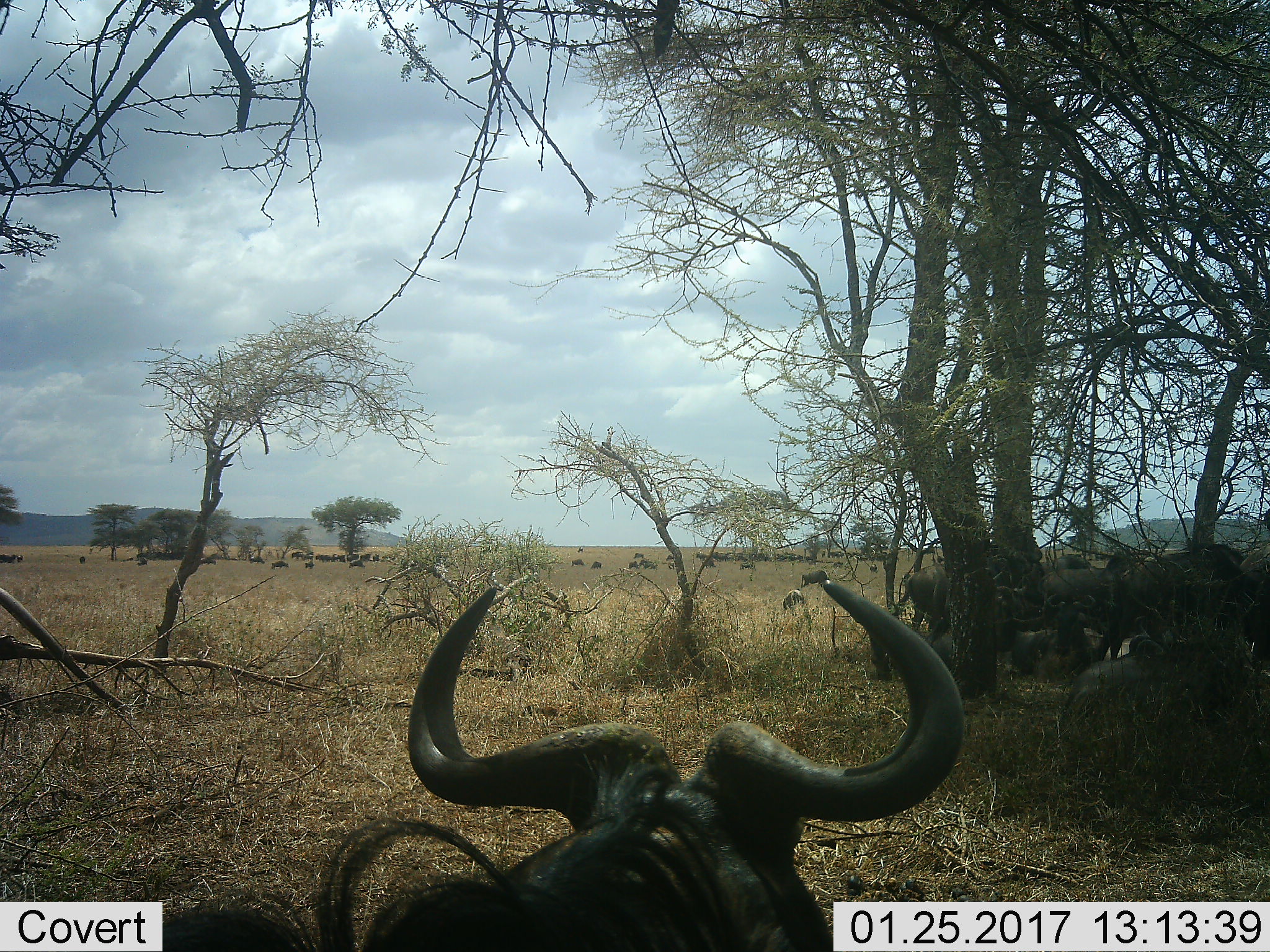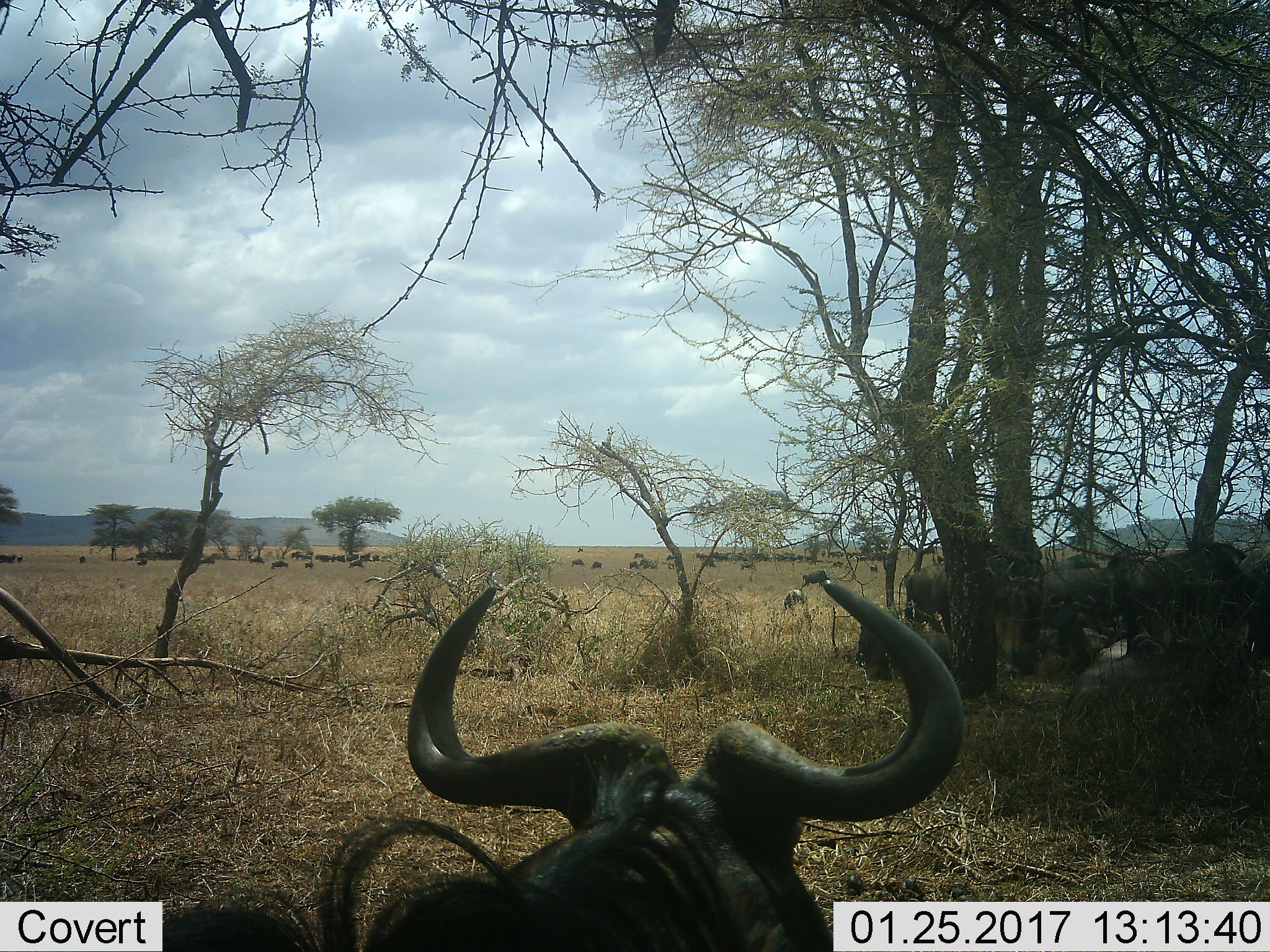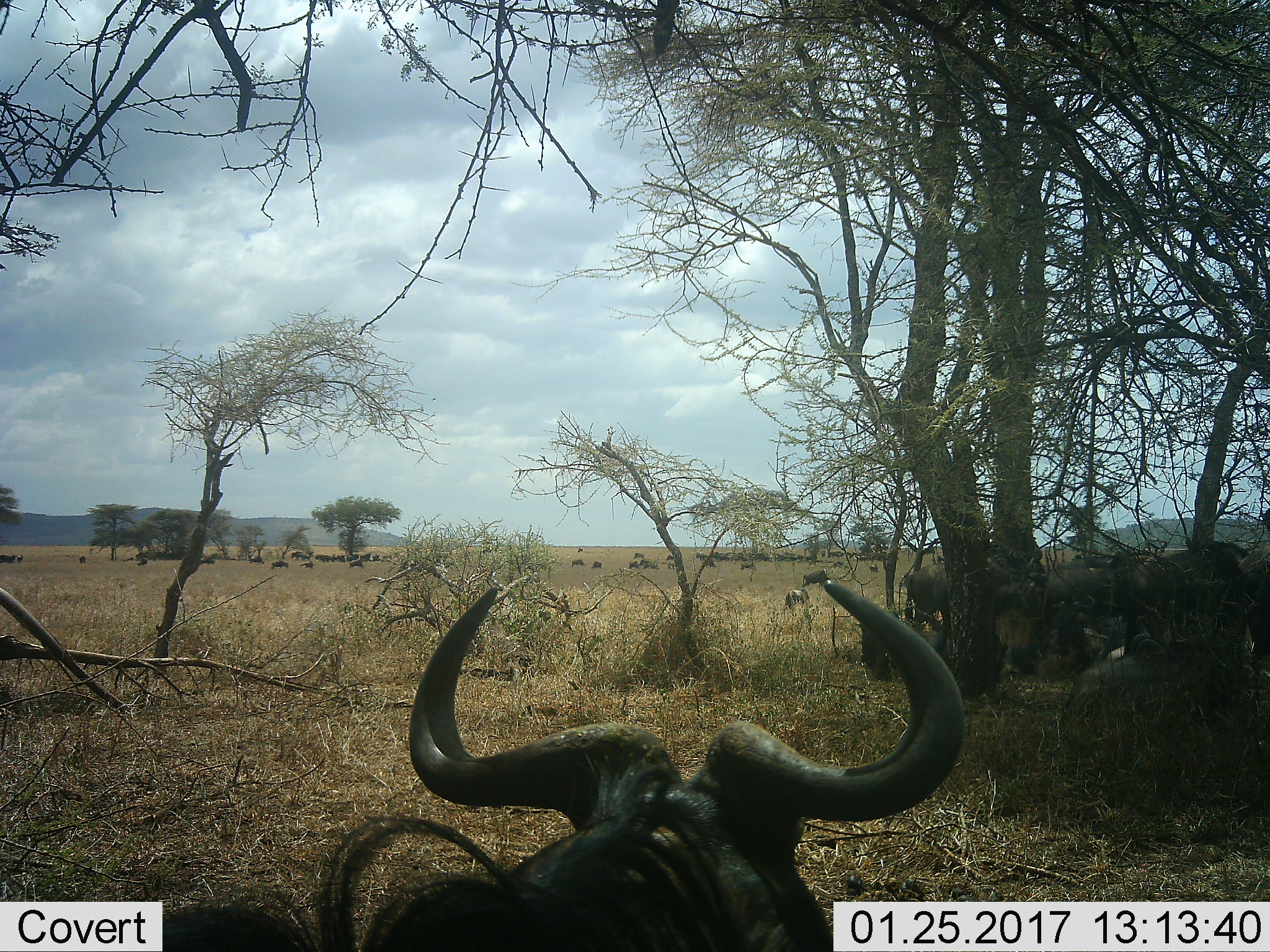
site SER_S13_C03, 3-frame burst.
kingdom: Animalia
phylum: Chordata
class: Mammalia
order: Artiodactyla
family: Bovidae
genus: Connochaetes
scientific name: Connochaetes taurinus taurinus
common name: blue wildebeest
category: wildebeestblue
Wildebeestblue (blue wildebeest) (Connochaetes taurinus taurinus), count 11-50. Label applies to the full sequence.